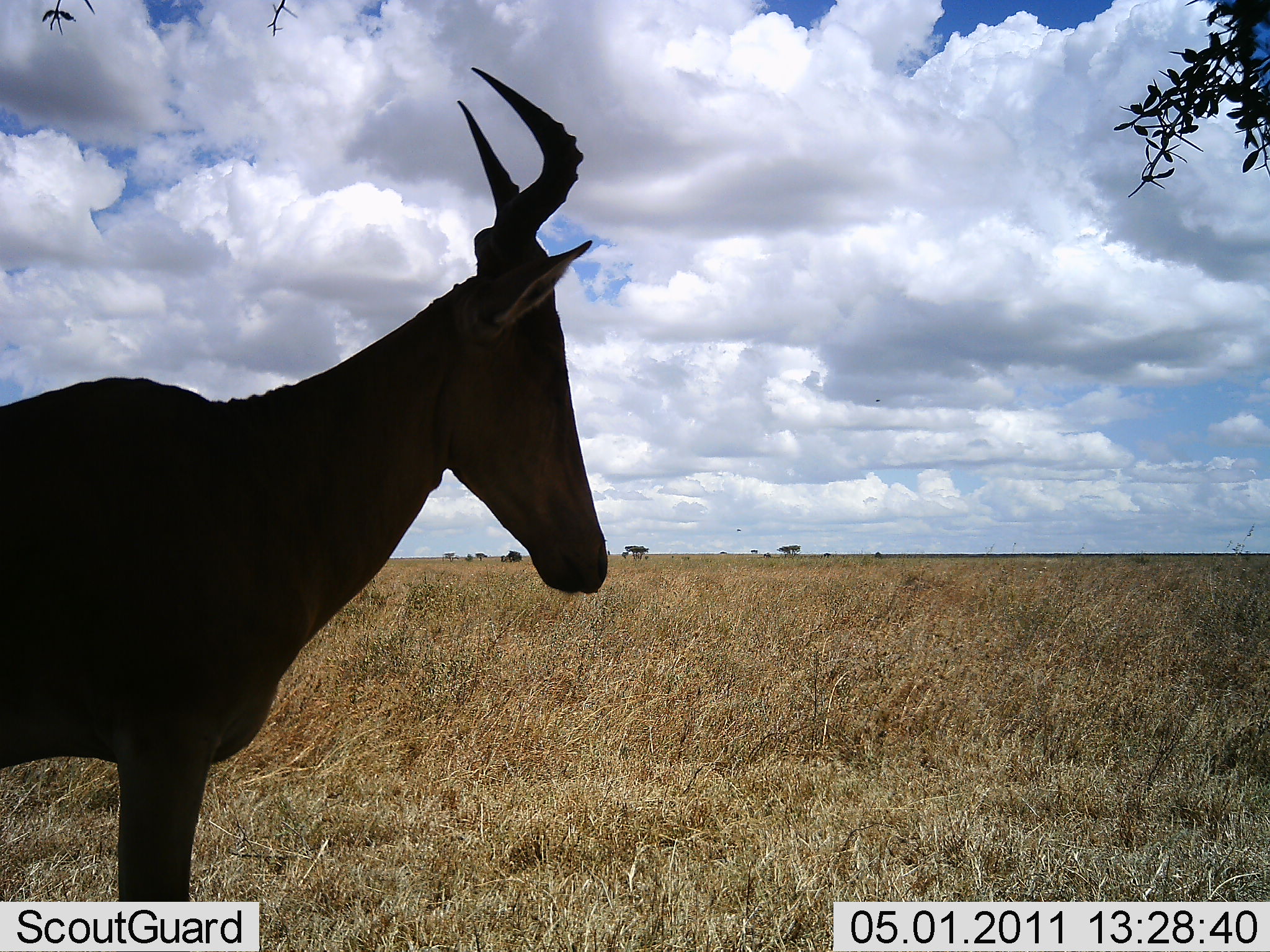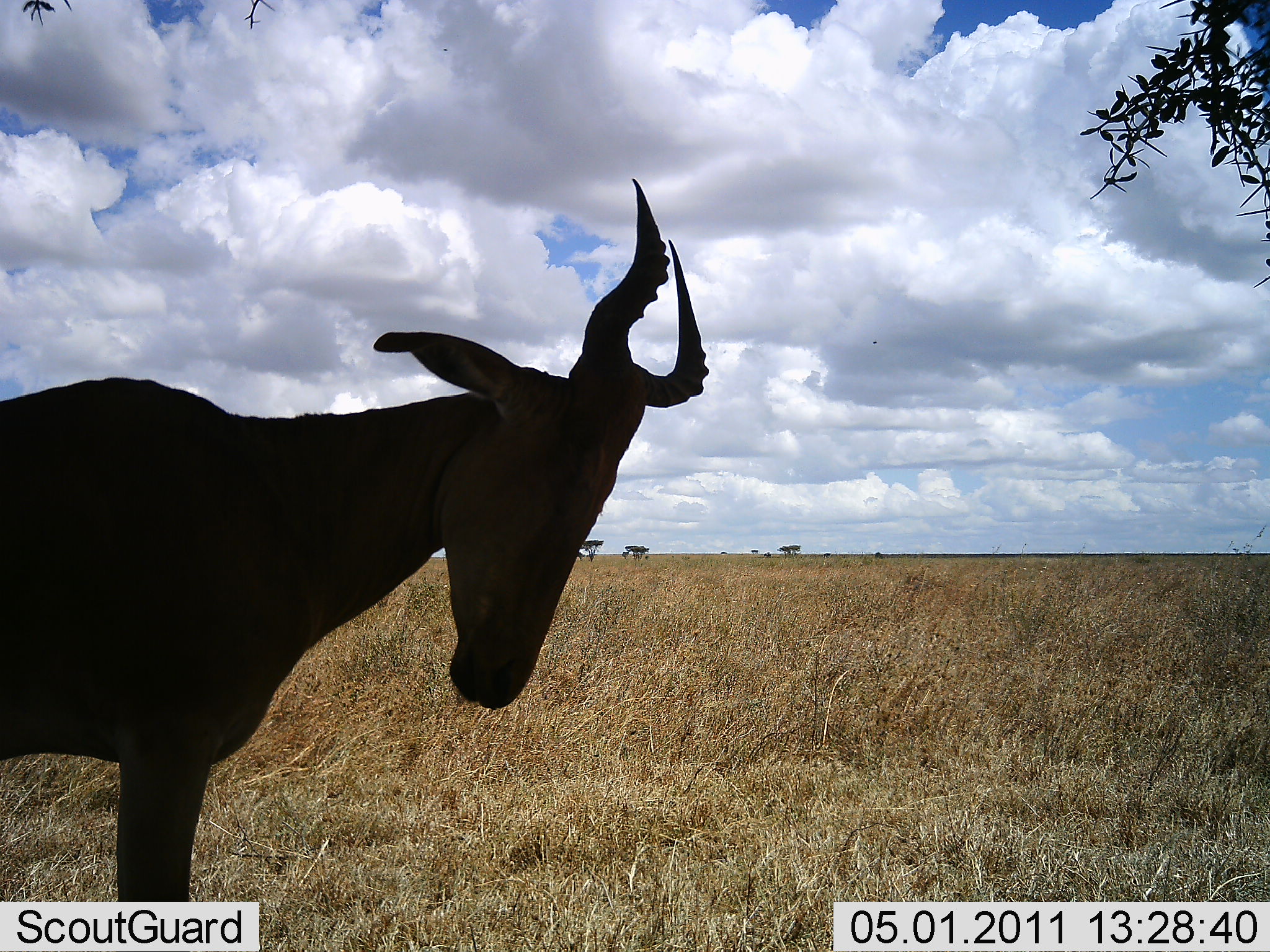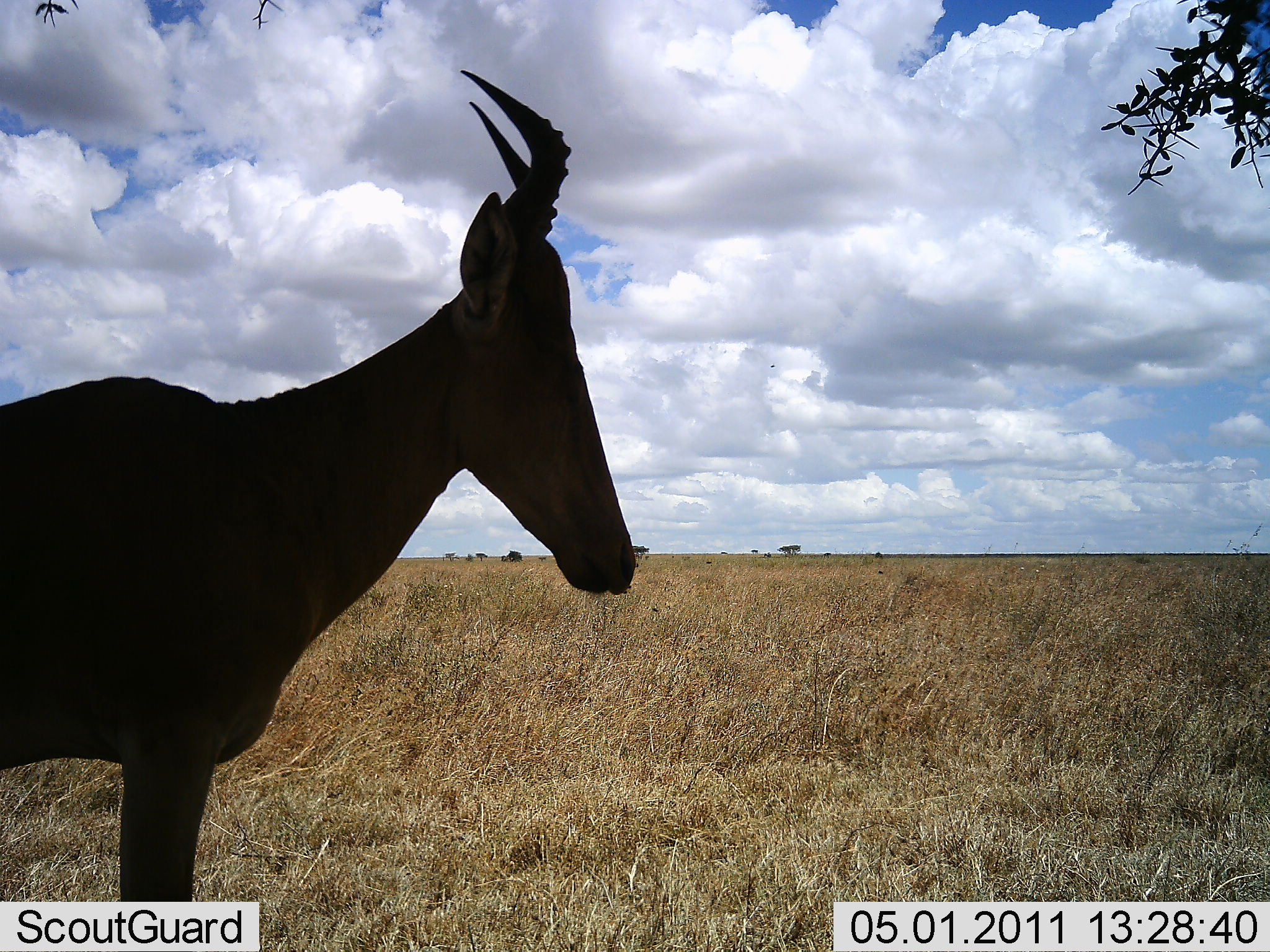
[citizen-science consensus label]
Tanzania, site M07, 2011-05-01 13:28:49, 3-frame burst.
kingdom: Animalia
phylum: Chordata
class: Mammalia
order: Artiodactyla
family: Bovidae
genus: Alcelaphus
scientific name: Alcelaphus buselaphus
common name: hartebeest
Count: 1.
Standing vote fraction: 100%.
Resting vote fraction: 0%.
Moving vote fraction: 0%.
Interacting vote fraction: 0%.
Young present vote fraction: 0%.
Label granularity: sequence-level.